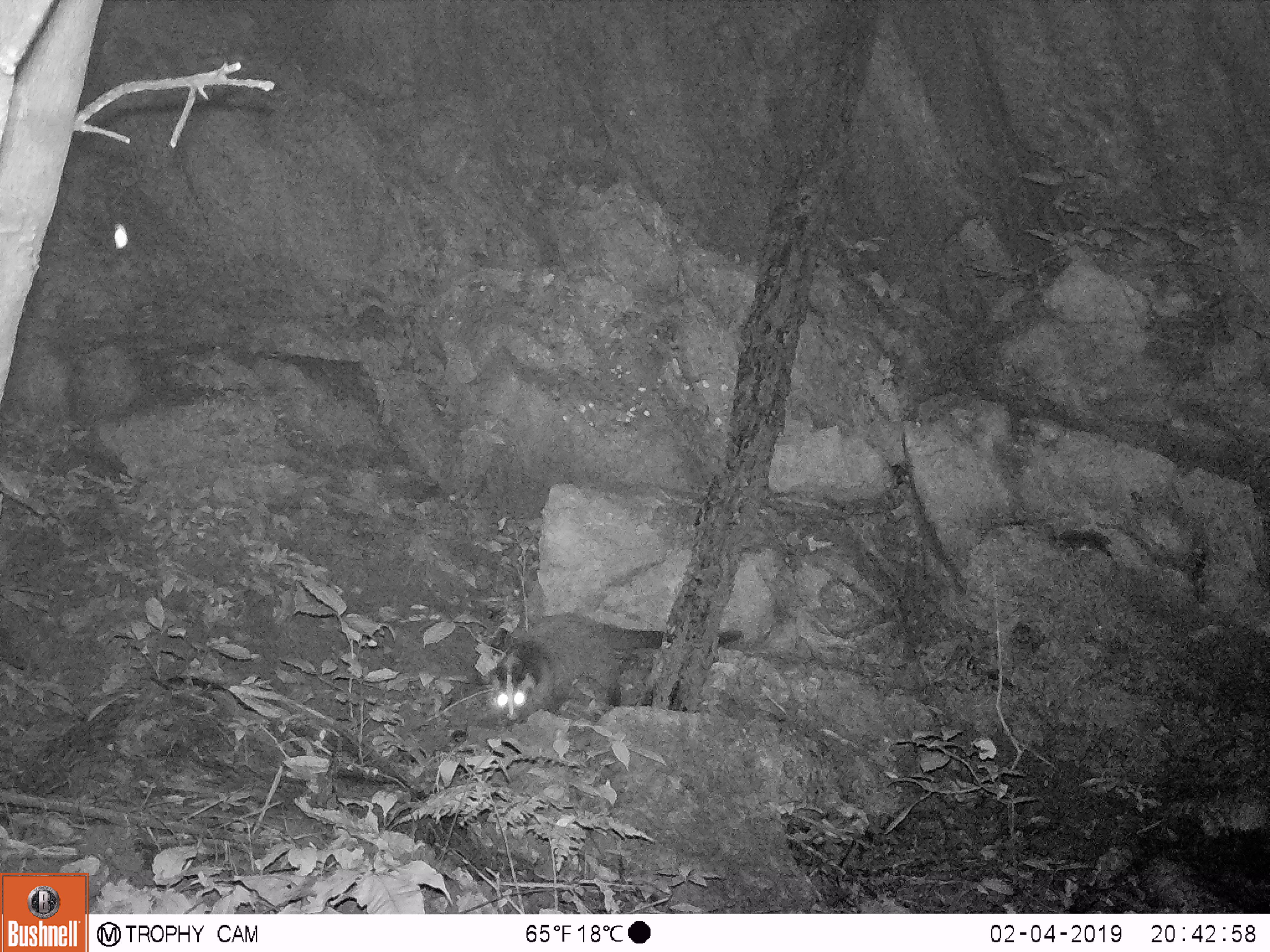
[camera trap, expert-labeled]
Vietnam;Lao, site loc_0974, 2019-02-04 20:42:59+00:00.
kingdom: Animalia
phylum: Chordata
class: Mammalia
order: Carnivora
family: Viverridae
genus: Paguma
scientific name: Paguma larvata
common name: masked palm civet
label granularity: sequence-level